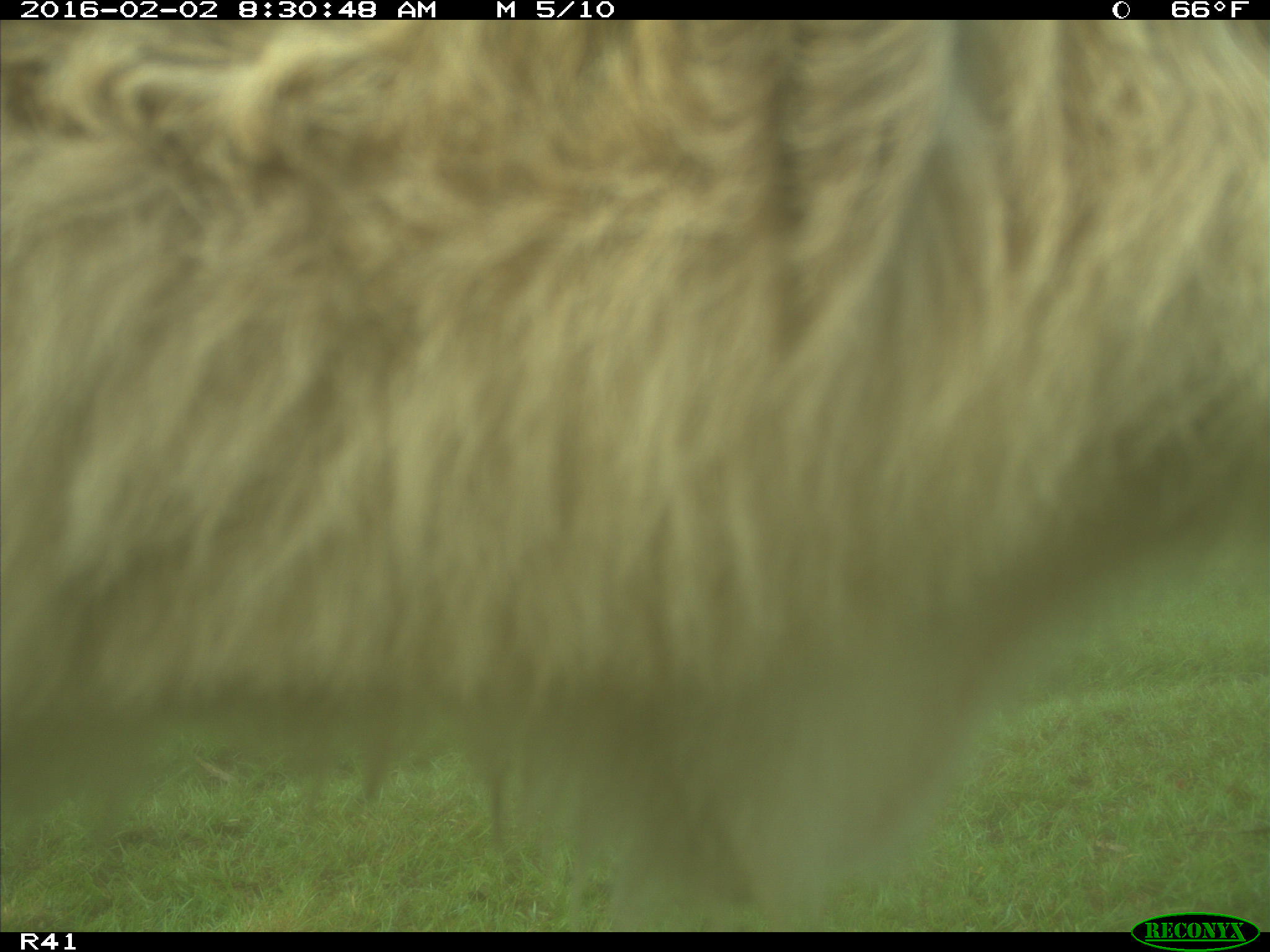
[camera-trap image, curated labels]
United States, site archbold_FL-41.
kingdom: Animalia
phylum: Chordata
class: Mammalia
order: Artiodactyla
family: Bovidae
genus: Bos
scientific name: Bos taurus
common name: domestic cow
Bos taurus (domestic cow).